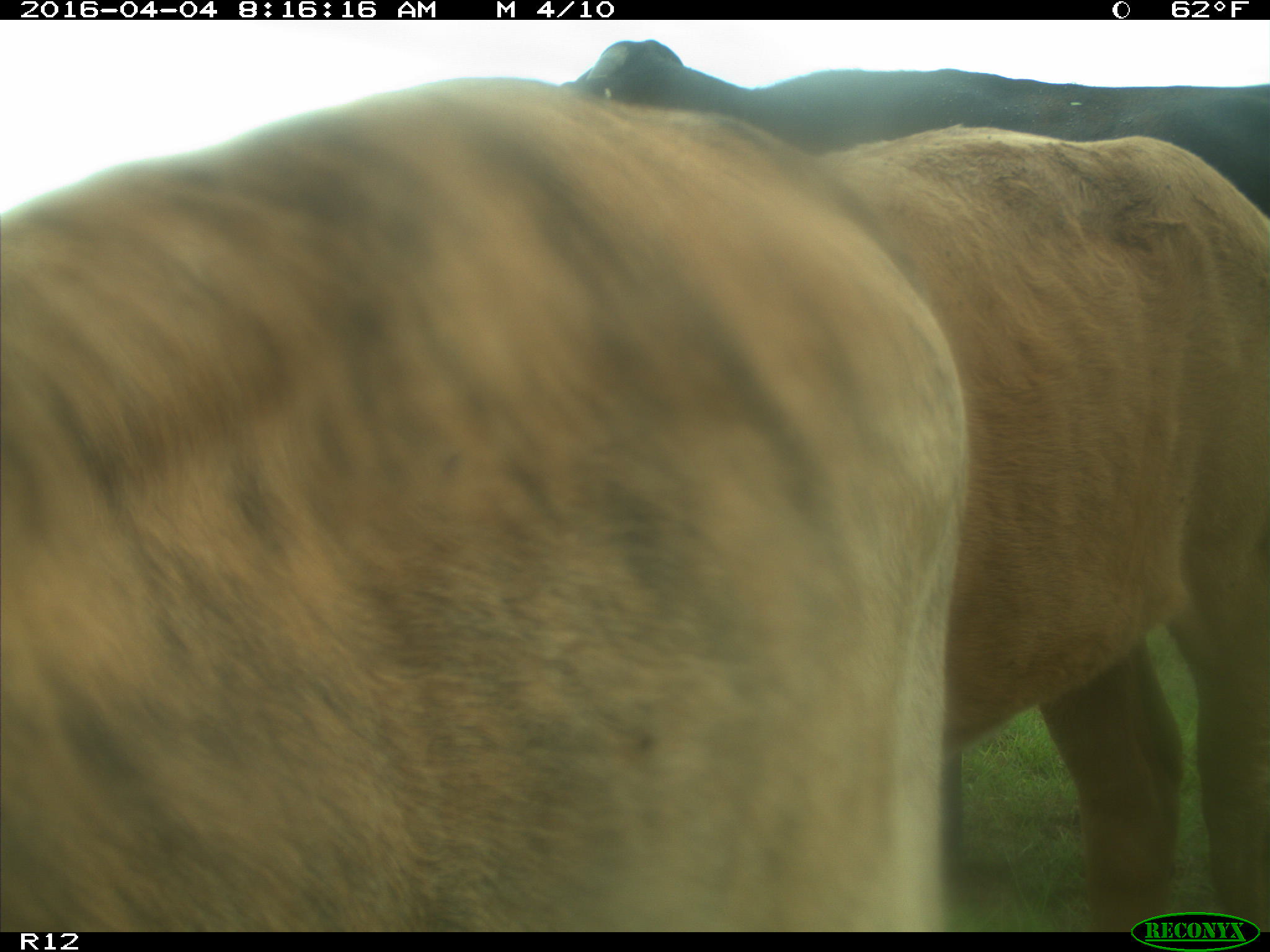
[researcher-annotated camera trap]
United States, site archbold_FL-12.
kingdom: Animalia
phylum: Chordata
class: Mammalia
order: Artiodactyla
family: Bovidae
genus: Bos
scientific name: Bos taurus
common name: domestic cow